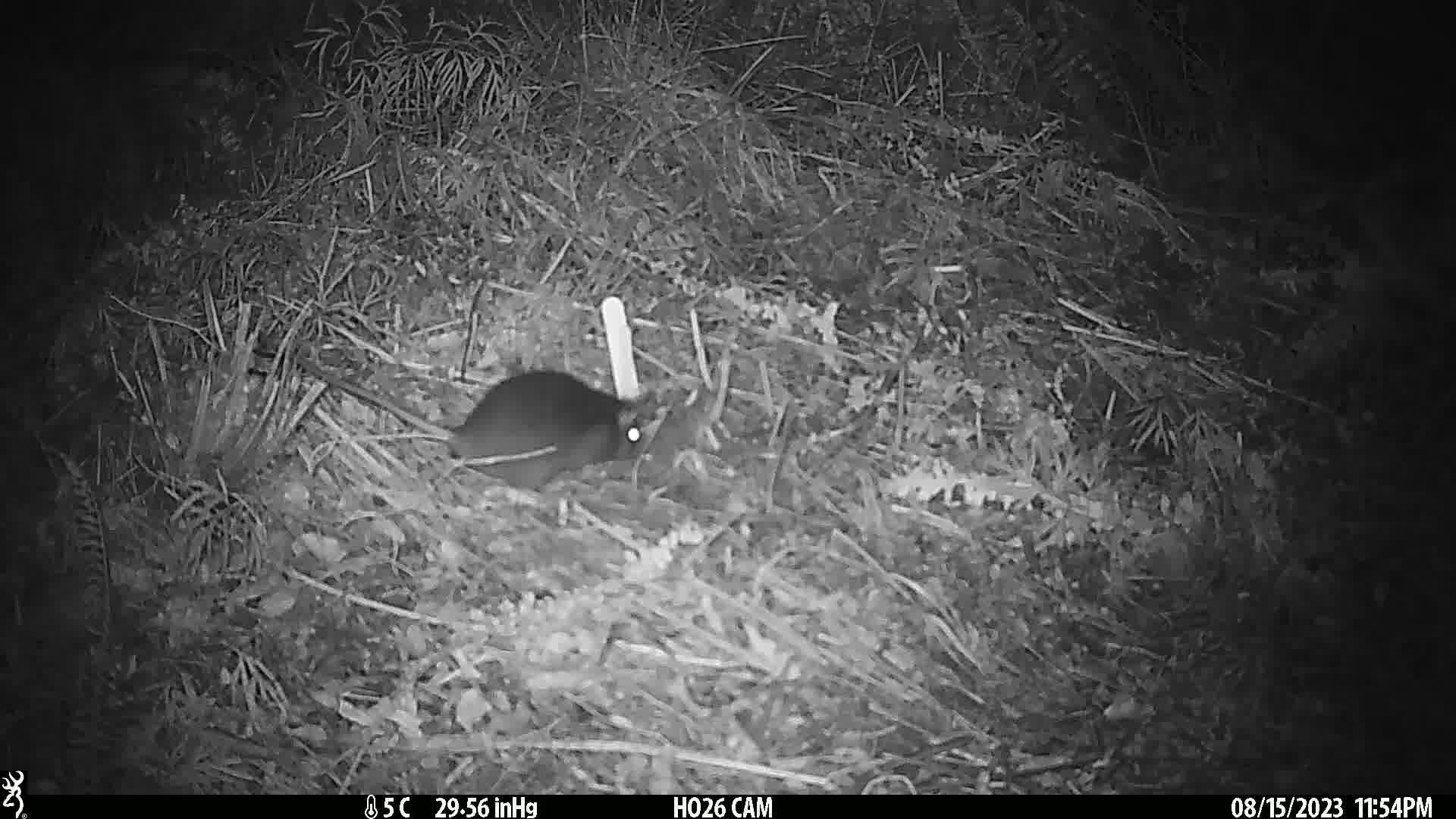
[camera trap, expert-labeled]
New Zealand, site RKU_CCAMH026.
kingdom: Animalia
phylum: Chordata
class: Mammalia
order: Rodentia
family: Muridae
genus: Rattus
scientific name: Rattus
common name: rat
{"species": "rat (Rattus)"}